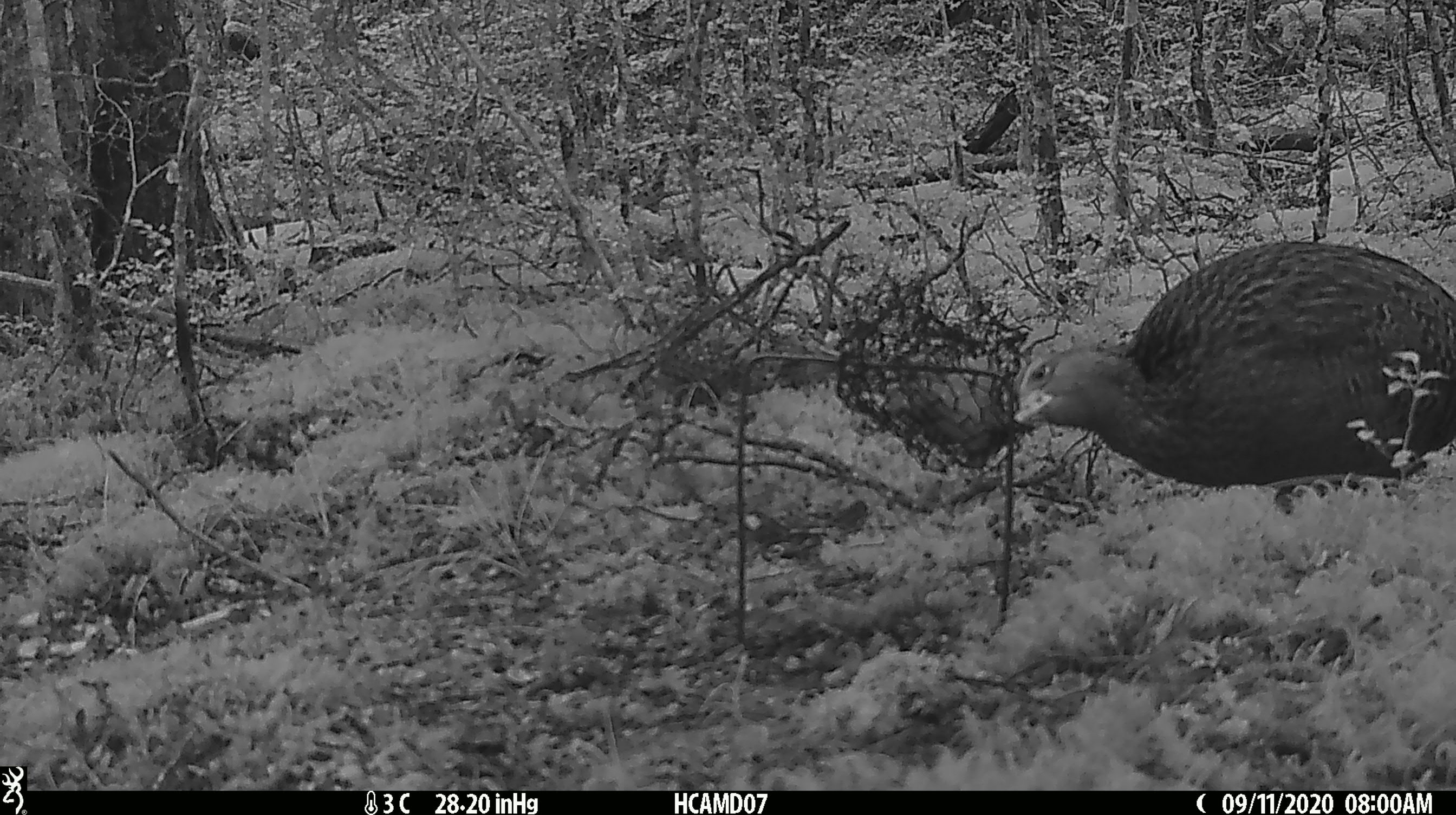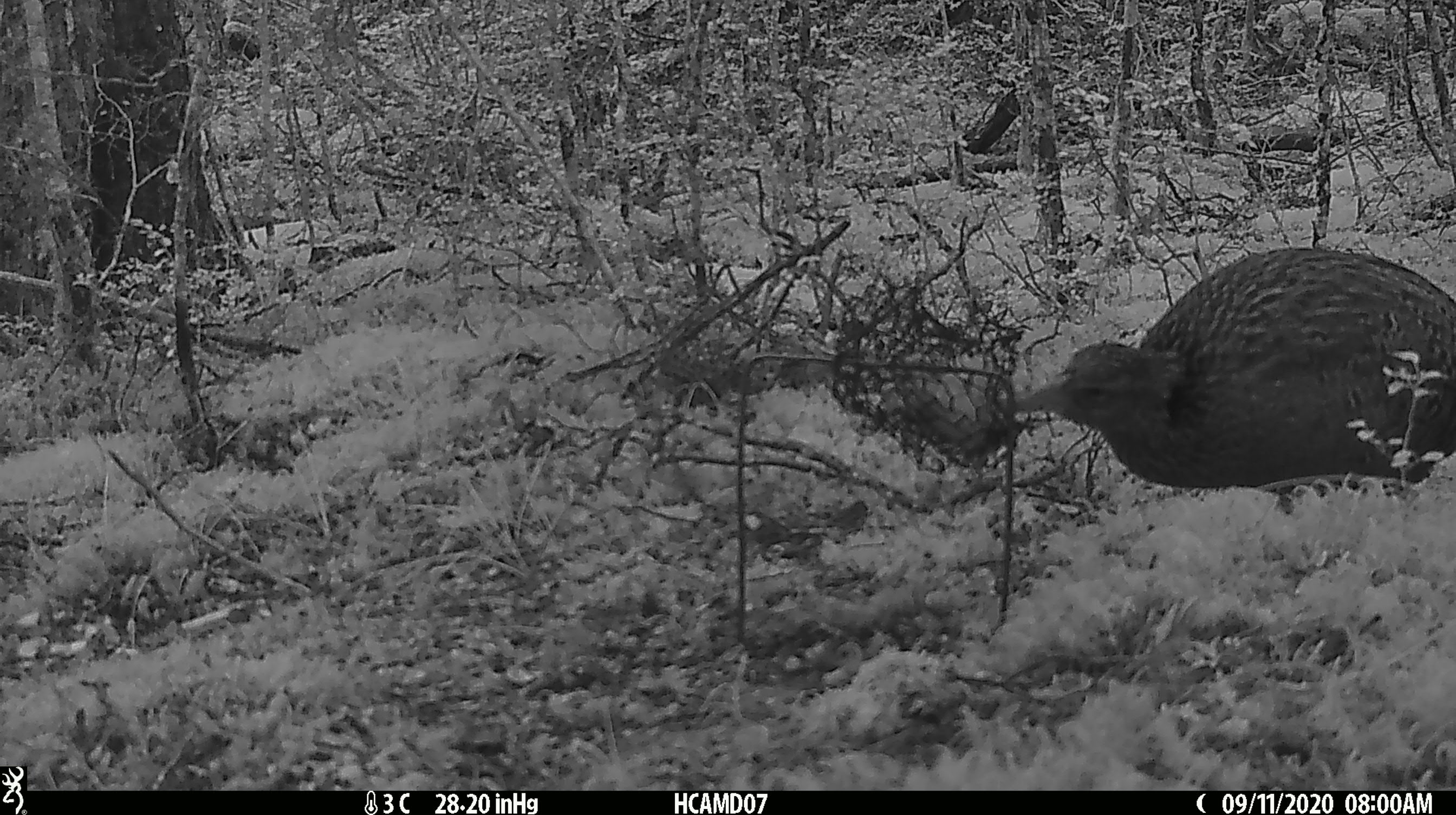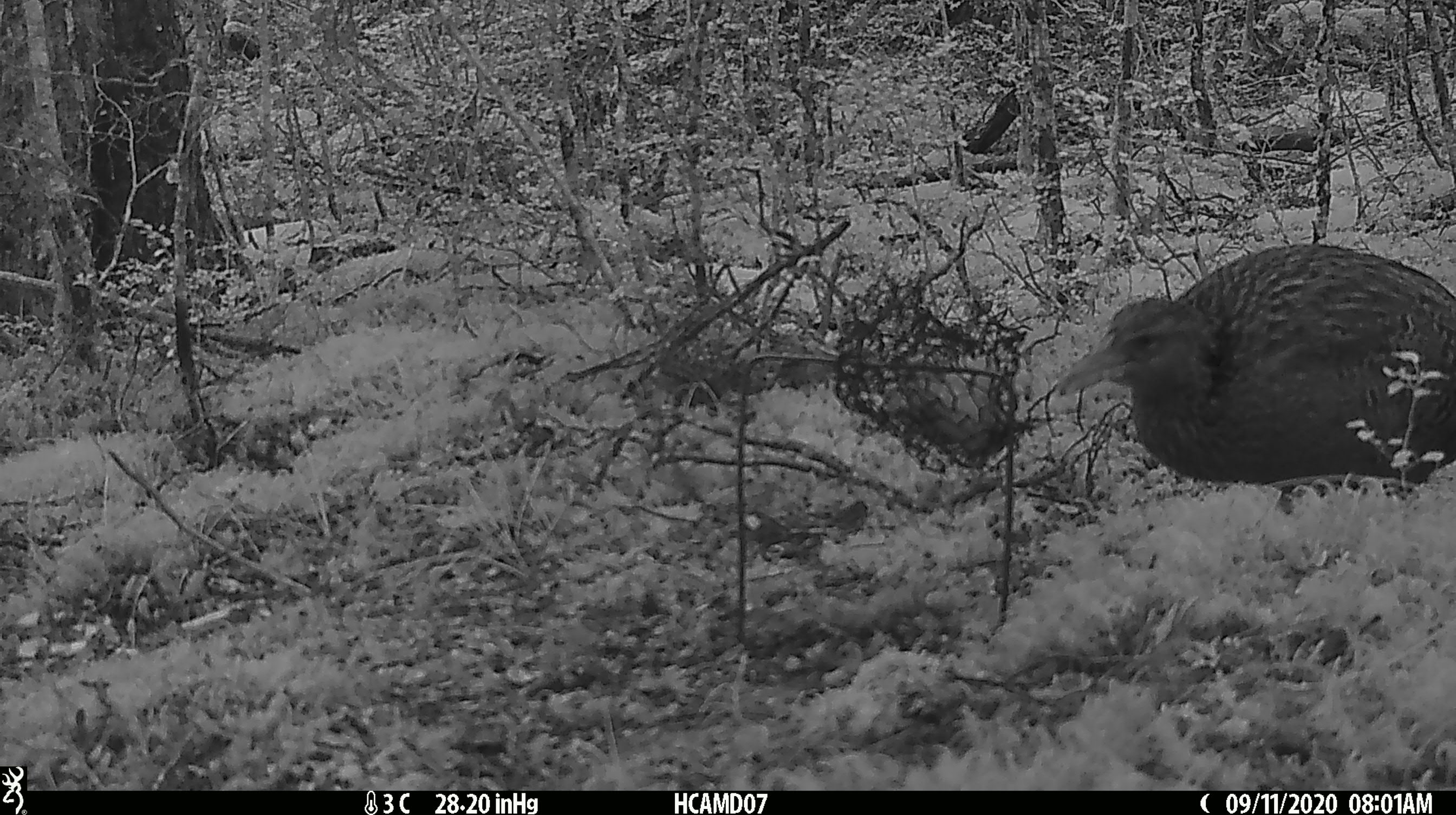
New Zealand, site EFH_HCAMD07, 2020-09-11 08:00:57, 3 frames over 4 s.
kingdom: Animalia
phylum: Chordata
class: Aves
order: Gruiformes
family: Rallidae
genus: Gallirallus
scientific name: Gallirallus australis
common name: weka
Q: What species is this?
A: Weka (Gallirallus australis).